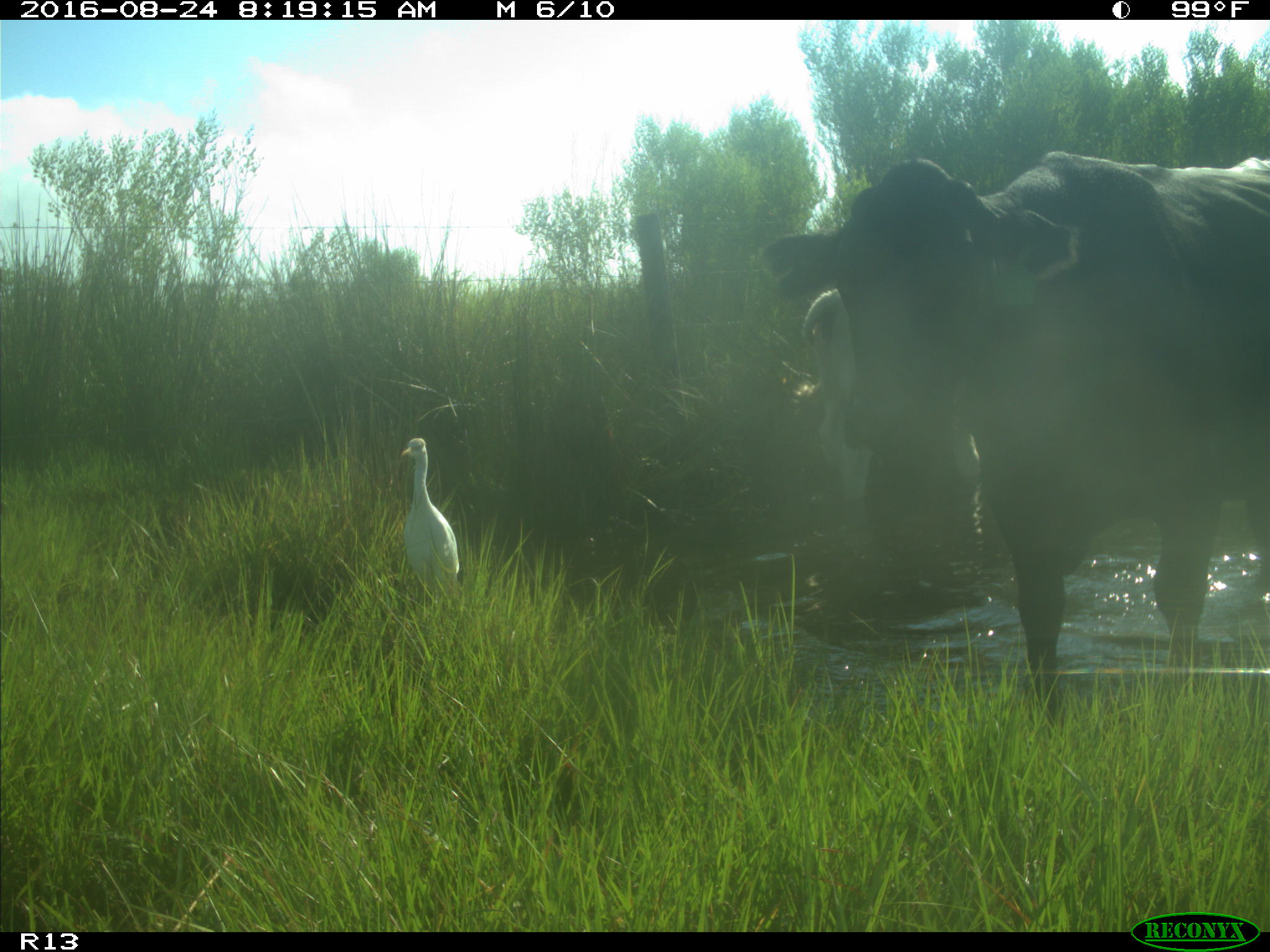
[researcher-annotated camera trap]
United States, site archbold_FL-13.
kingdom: Animalia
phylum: Chordata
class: Mammalia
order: Artiodactyla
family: Bovidae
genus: Bos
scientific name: Bos taurus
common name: domestic cow